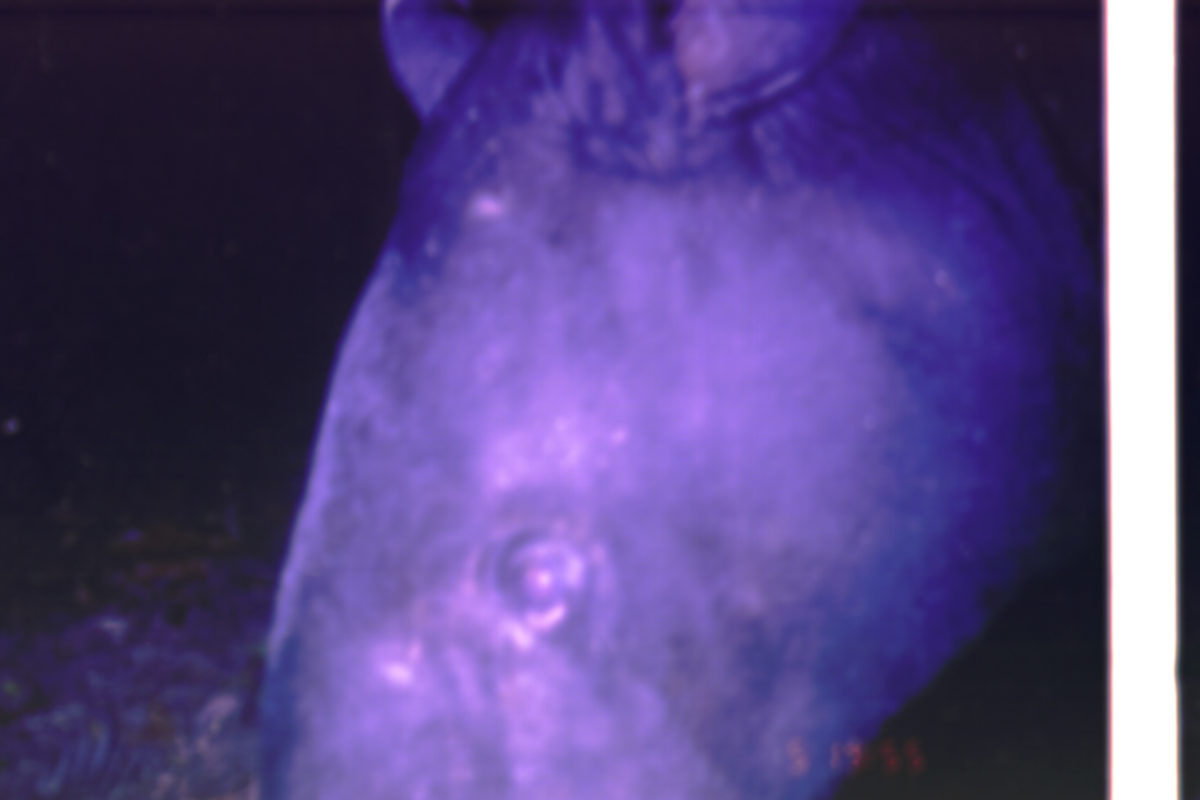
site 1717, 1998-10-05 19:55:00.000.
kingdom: Animalia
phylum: Chordata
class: Mammalia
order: Perissodactyla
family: Tapiridae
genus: Tapirus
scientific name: Tapirus indicus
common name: malayan tapir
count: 1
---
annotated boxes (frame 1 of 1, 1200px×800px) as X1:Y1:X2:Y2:
tapirus indicus: 249:2:1101:798